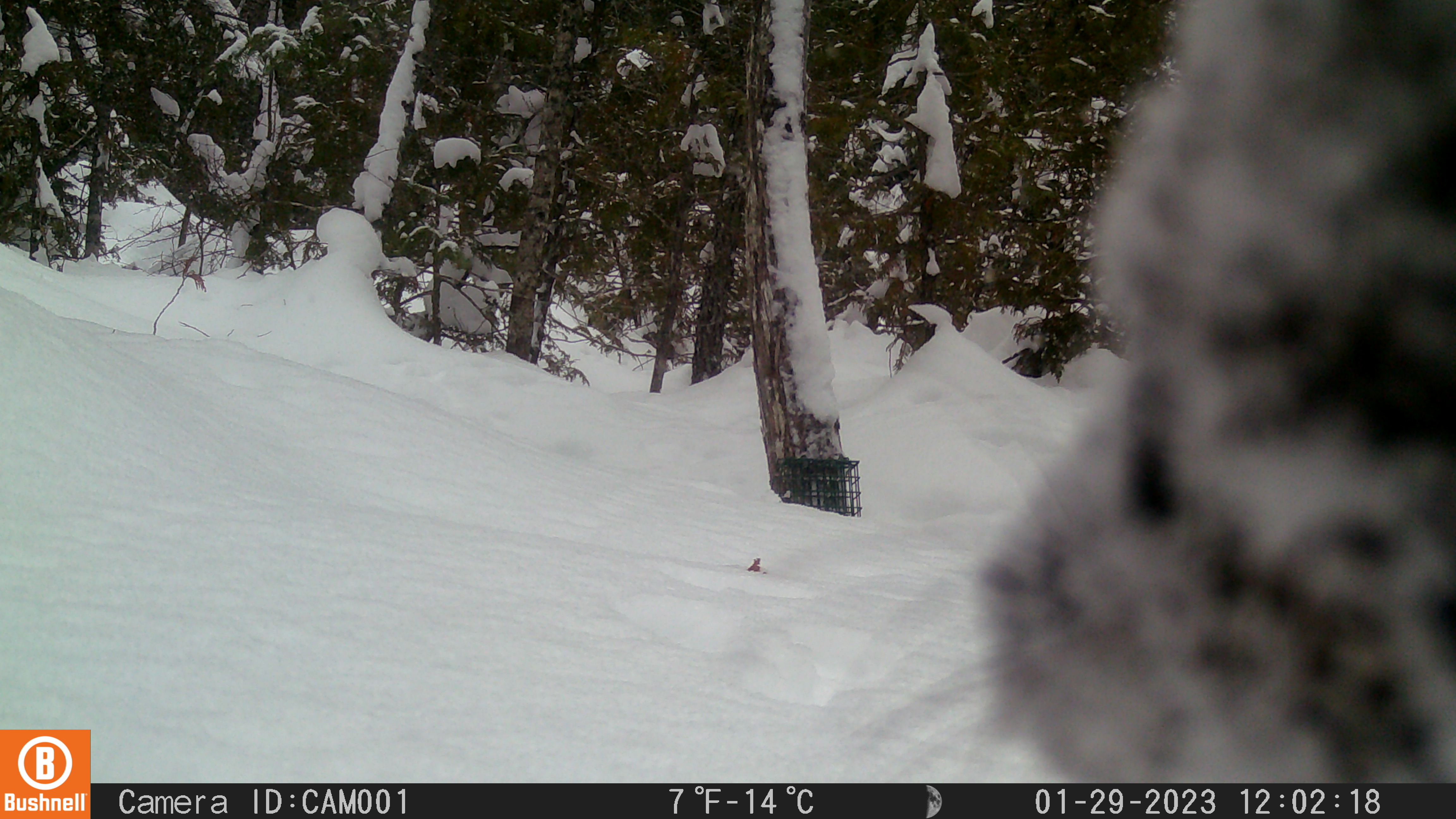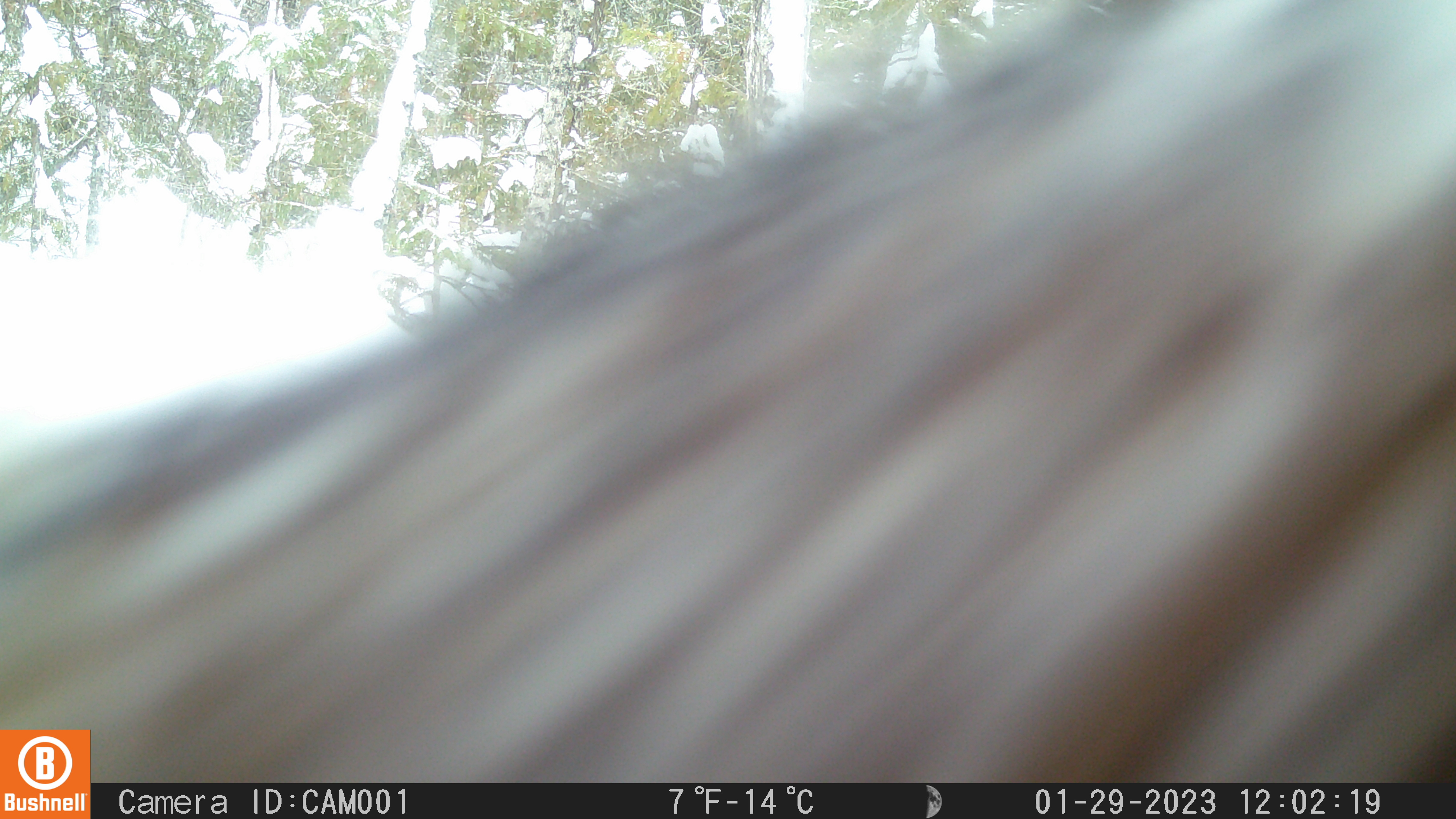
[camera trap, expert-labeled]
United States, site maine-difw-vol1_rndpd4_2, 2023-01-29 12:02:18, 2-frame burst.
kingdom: Animalia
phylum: Chordata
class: Mammalia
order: Carnivora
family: Mustelidae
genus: Pekania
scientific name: Pekania pennanti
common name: fisher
Fisher (Pekania pennanti).